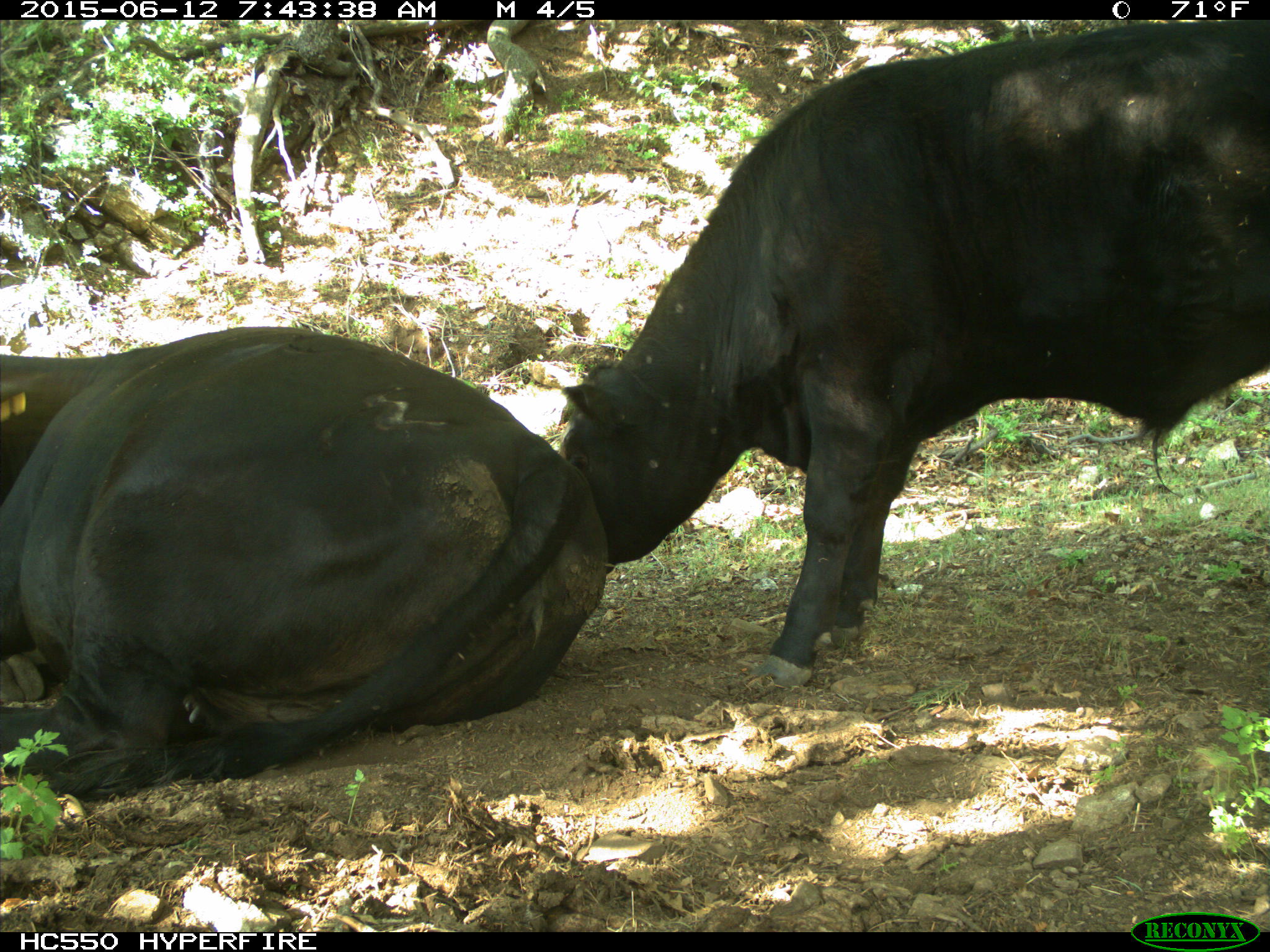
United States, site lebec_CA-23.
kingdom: Animalia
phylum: Chordata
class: Mammalia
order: Artiodactyla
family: Bovidae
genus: Bos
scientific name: Bos taurus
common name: domestic cow